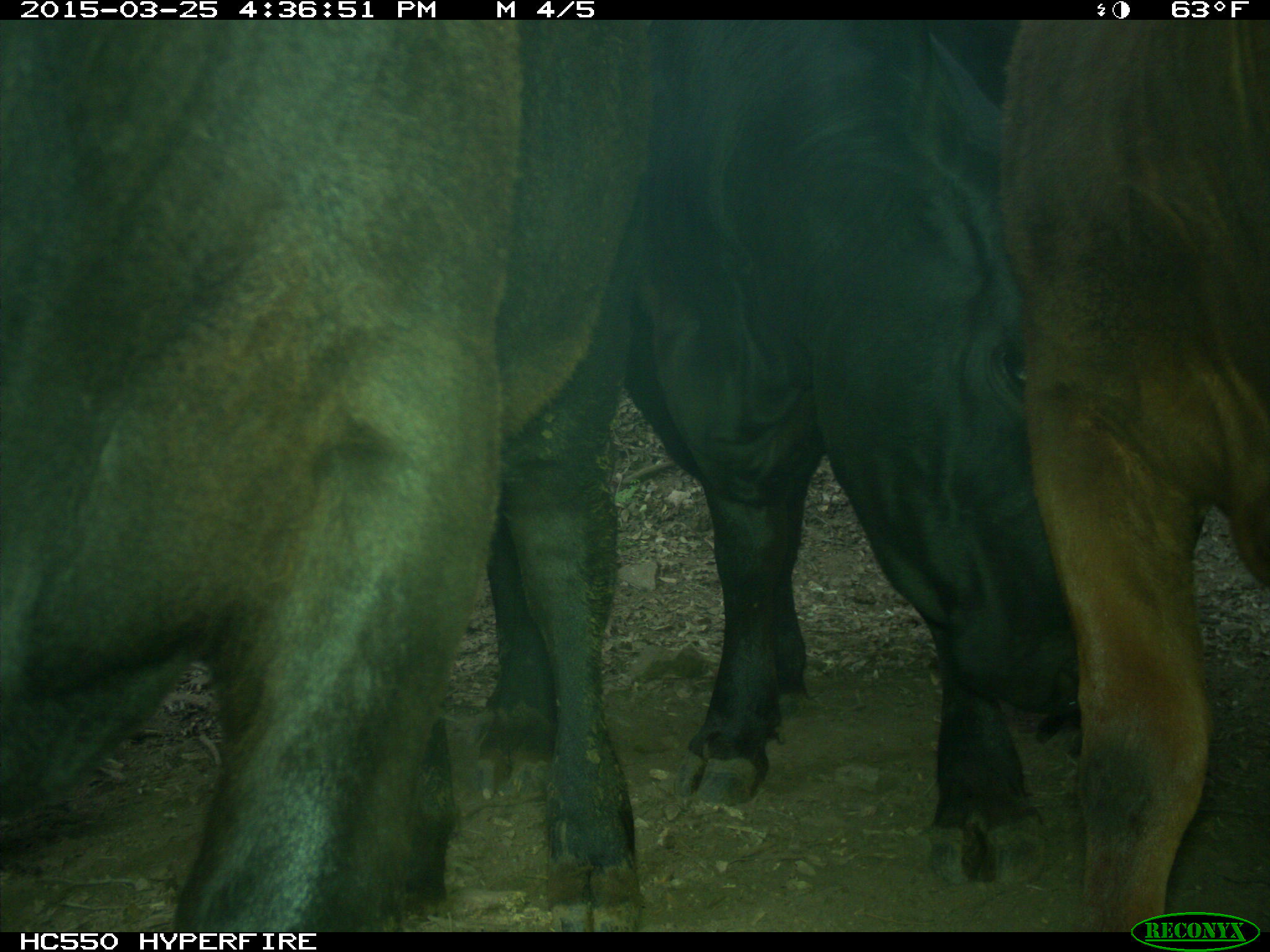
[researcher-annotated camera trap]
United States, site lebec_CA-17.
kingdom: Animalia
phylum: Chordata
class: Mammalia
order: Artiodactyla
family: Bovidae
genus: Bos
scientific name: Bos taurus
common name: domestic cow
Bos taurus (domestic cow).